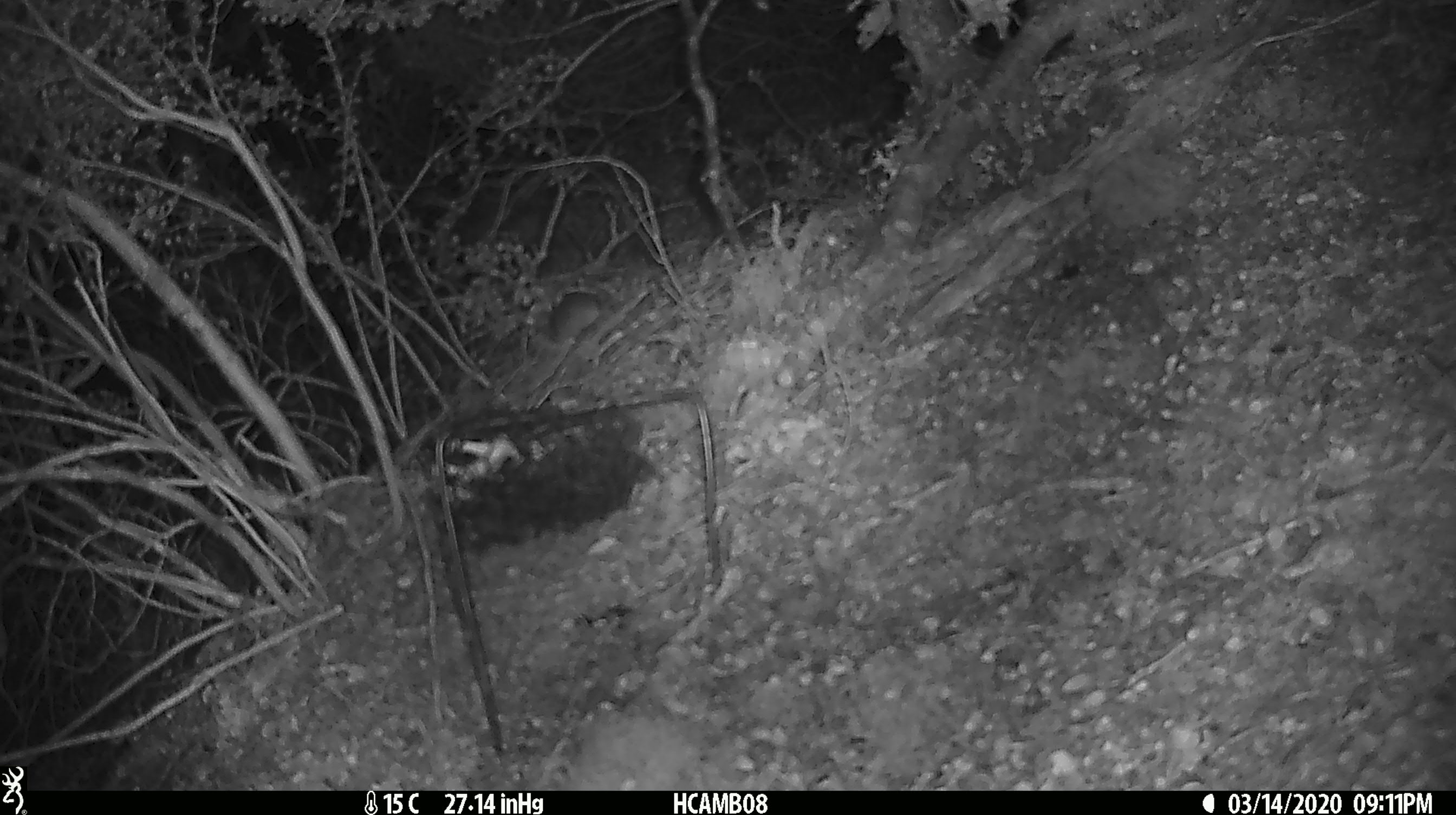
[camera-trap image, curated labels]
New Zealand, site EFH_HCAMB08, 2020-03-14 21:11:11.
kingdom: Animalia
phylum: Chordata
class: Mammalia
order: Rodentia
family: Muridae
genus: Mus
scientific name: Mus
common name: mouse